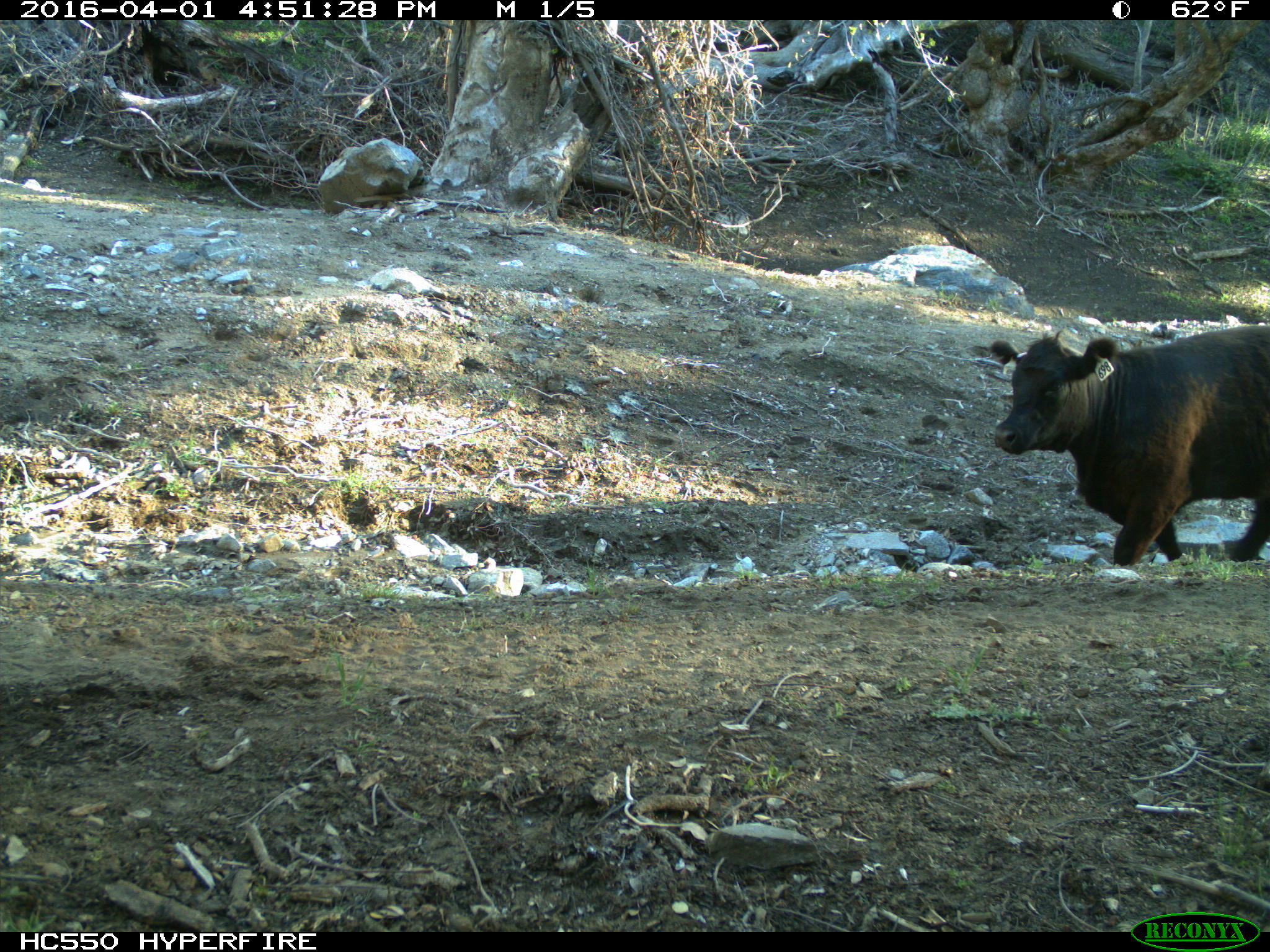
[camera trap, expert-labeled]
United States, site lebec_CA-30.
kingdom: Animalia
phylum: Chordata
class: Mammalia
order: Artiodactyla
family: Bovidae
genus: Bos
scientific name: Bos taurus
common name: domestic cow